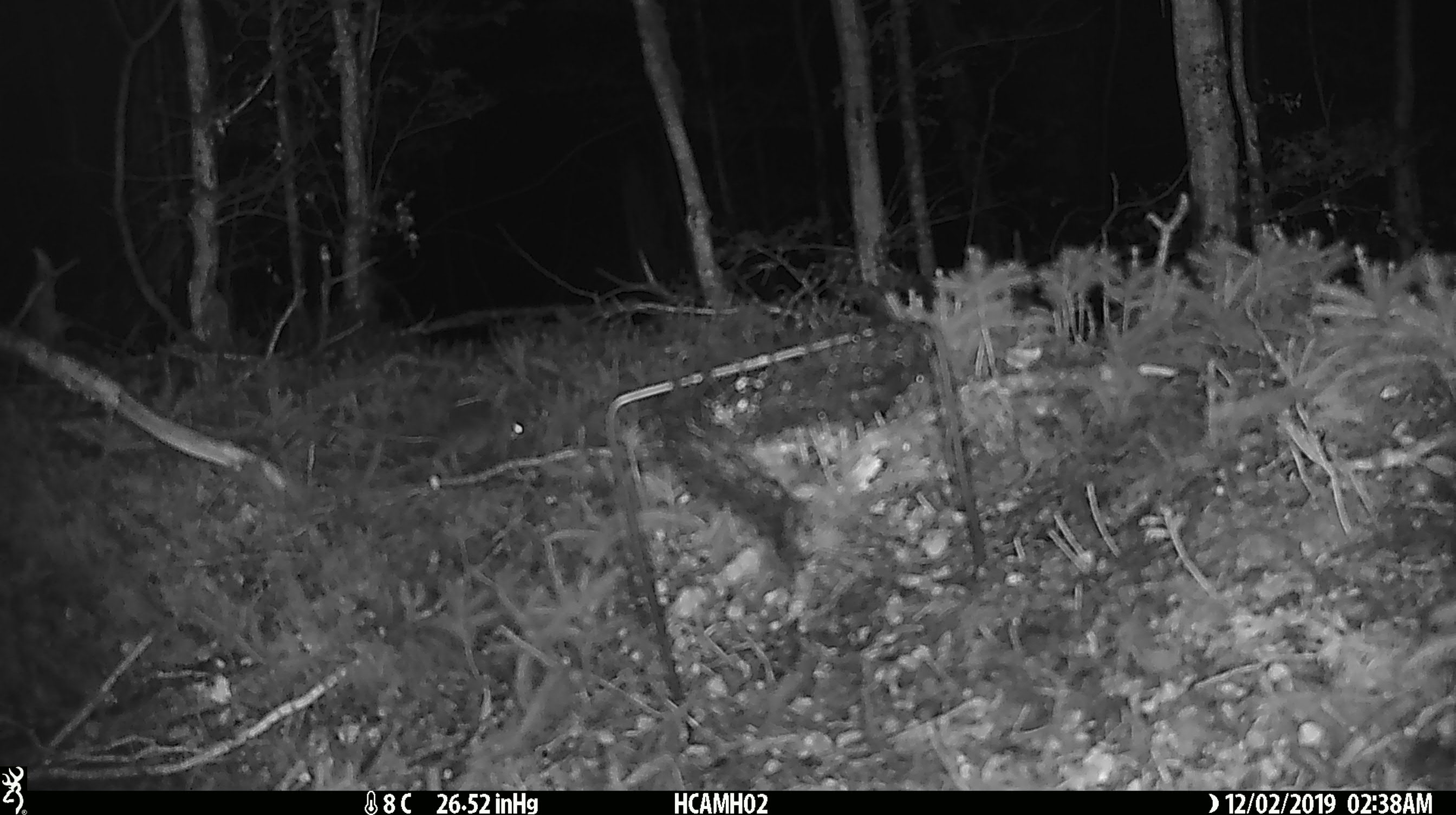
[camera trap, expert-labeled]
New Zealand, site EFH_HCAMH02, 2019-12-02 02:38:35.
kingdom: Animalia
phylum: Chordata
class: Mammalia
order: Rodentia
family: Muridae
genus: Mus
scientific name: Mus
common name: mouse